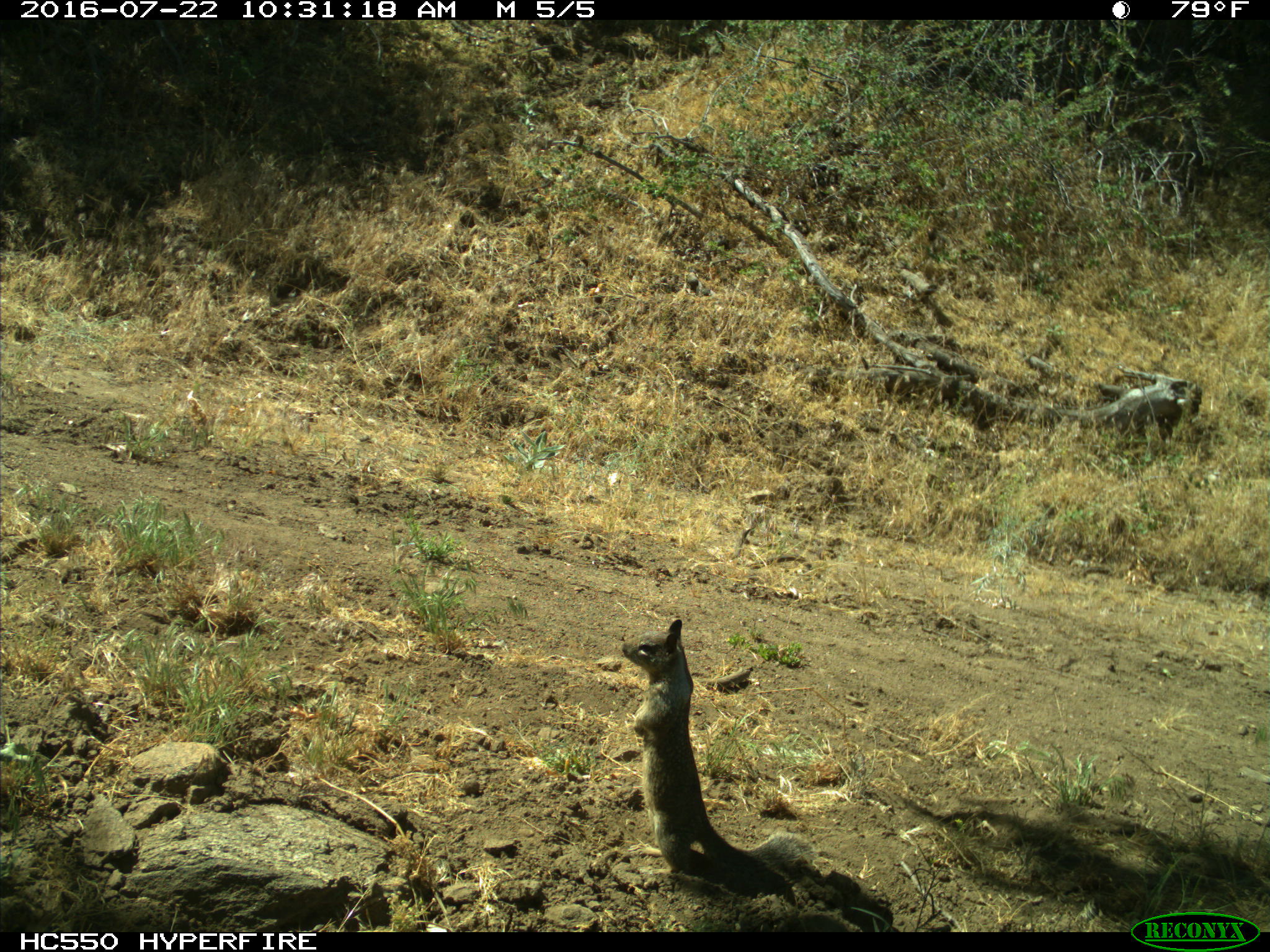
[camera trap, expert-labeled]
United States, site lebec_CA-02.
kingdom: Animalia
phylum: Chordata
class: Mammalia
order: Rodentia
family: Sciuridae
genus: Otospermophilus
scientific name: Otospermophilus beecheyi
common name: california ground squirrel